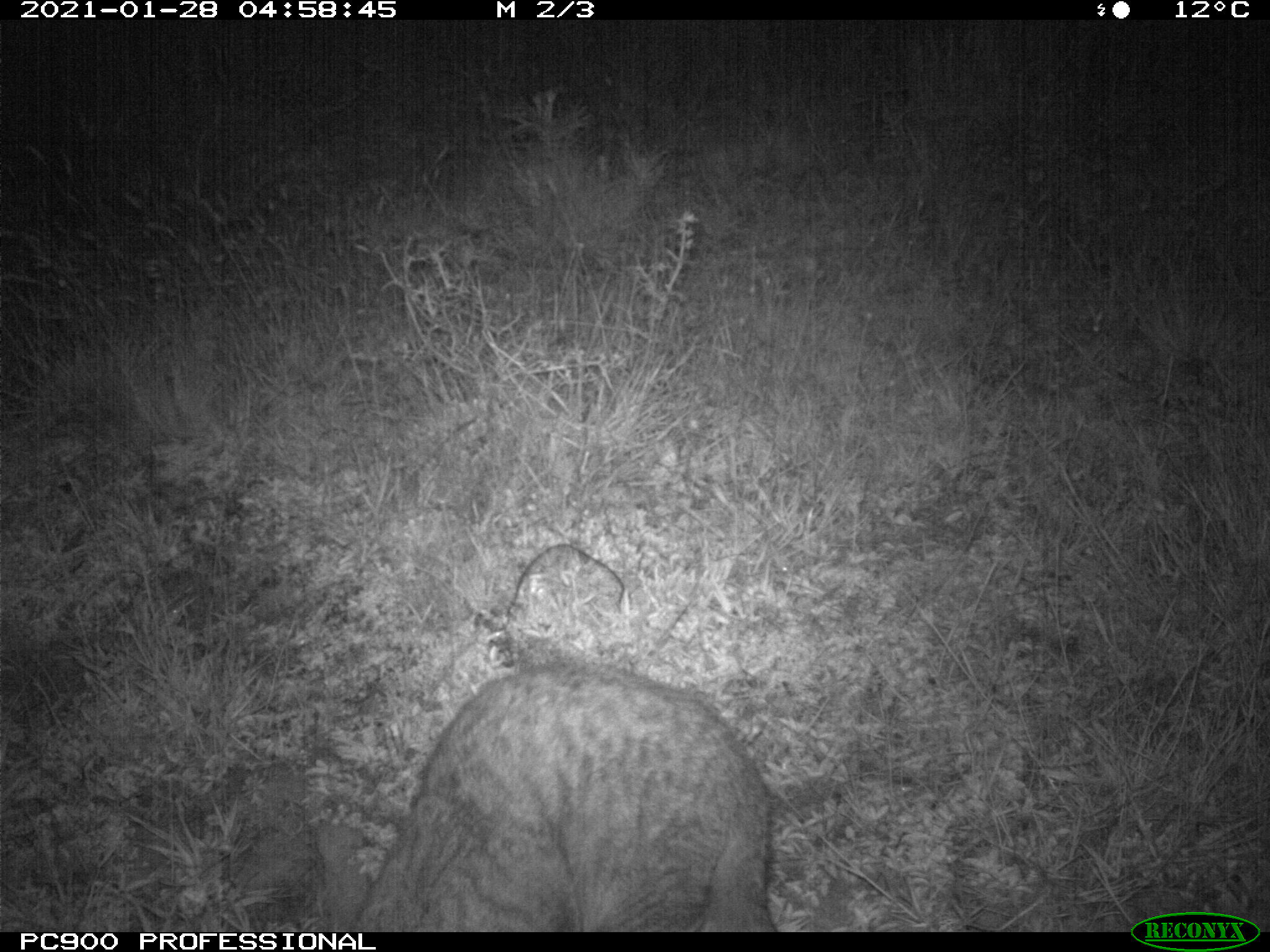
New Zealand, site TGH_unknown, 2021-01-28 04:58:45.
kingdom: Animalia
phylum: Chordata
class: Mammalia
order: Carnivora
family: Felidae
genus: Felis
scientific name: Felis catus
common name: domestic cat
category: cat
Cat (domestic cat) (Felis catus).